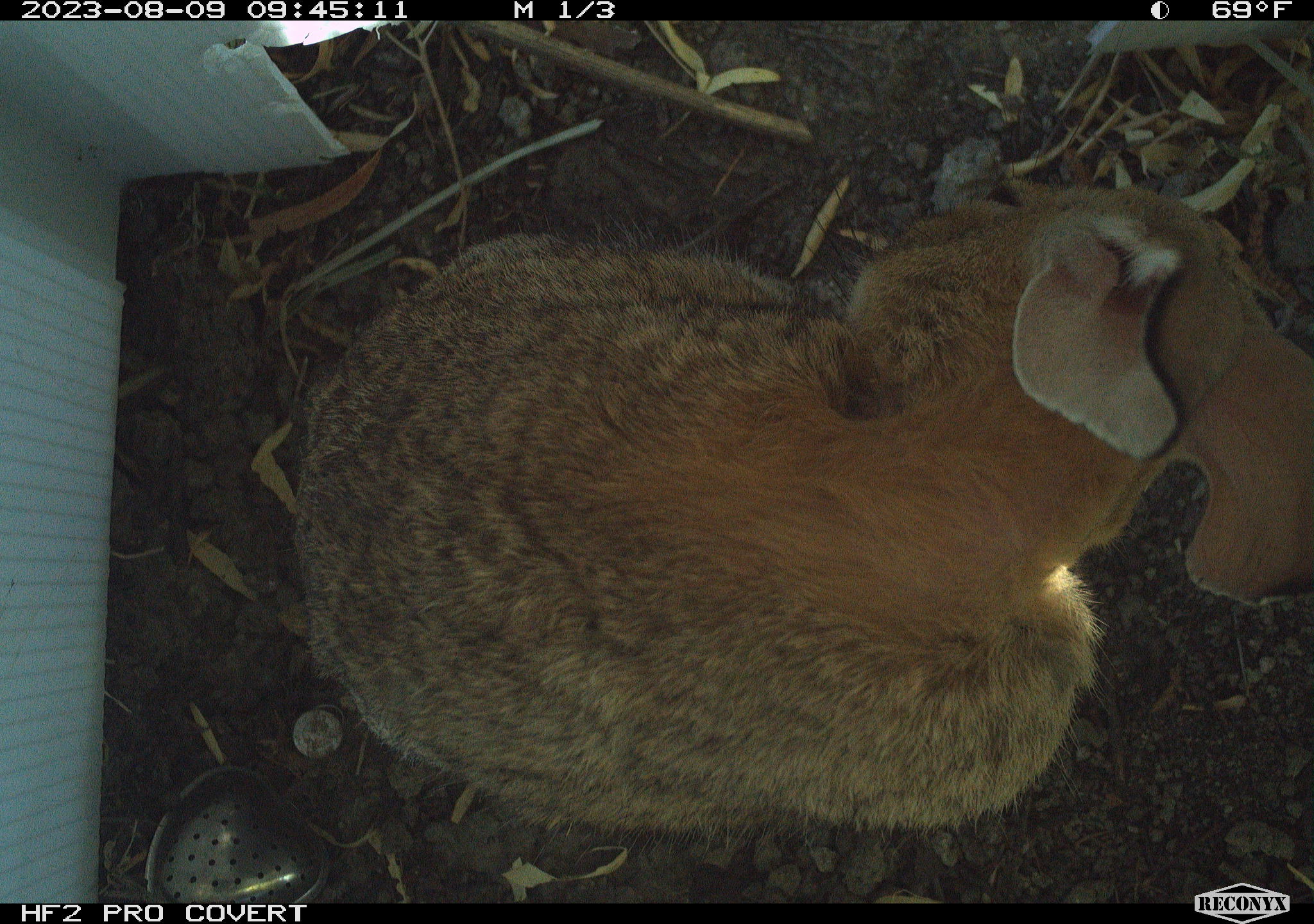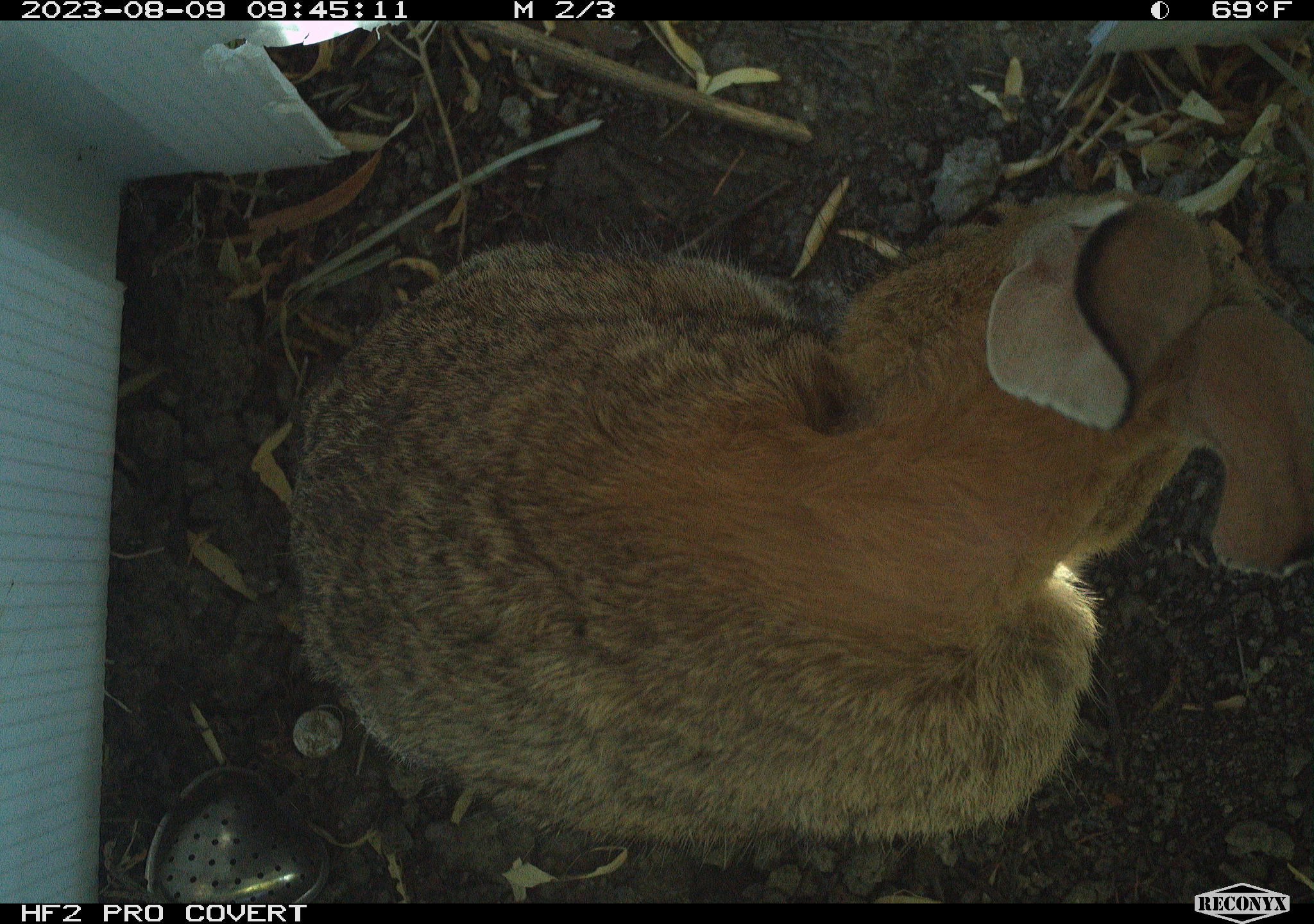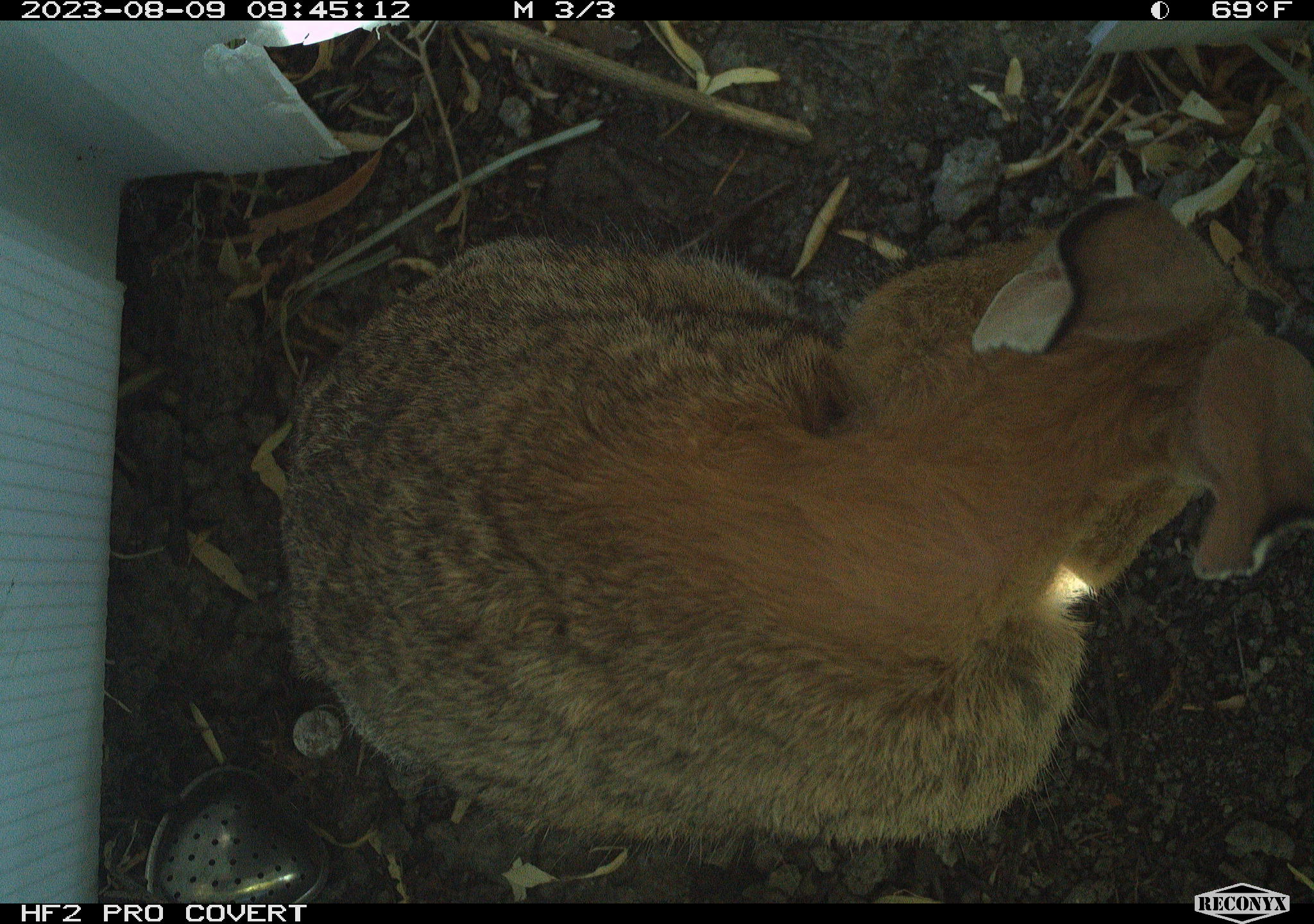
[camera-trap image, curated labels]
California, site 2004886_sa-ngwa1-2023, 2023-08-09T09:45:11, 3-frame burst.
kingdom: Animalia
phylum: Chordata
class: Mammalia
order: Lagomorpha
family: Leporidae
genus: Sylvilagus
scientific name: Sylvilagus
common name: cottontail rabbits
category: sylvilagus species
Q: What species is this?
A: Sylvilagus species (cottontail rabbits) (Sylvilagus).